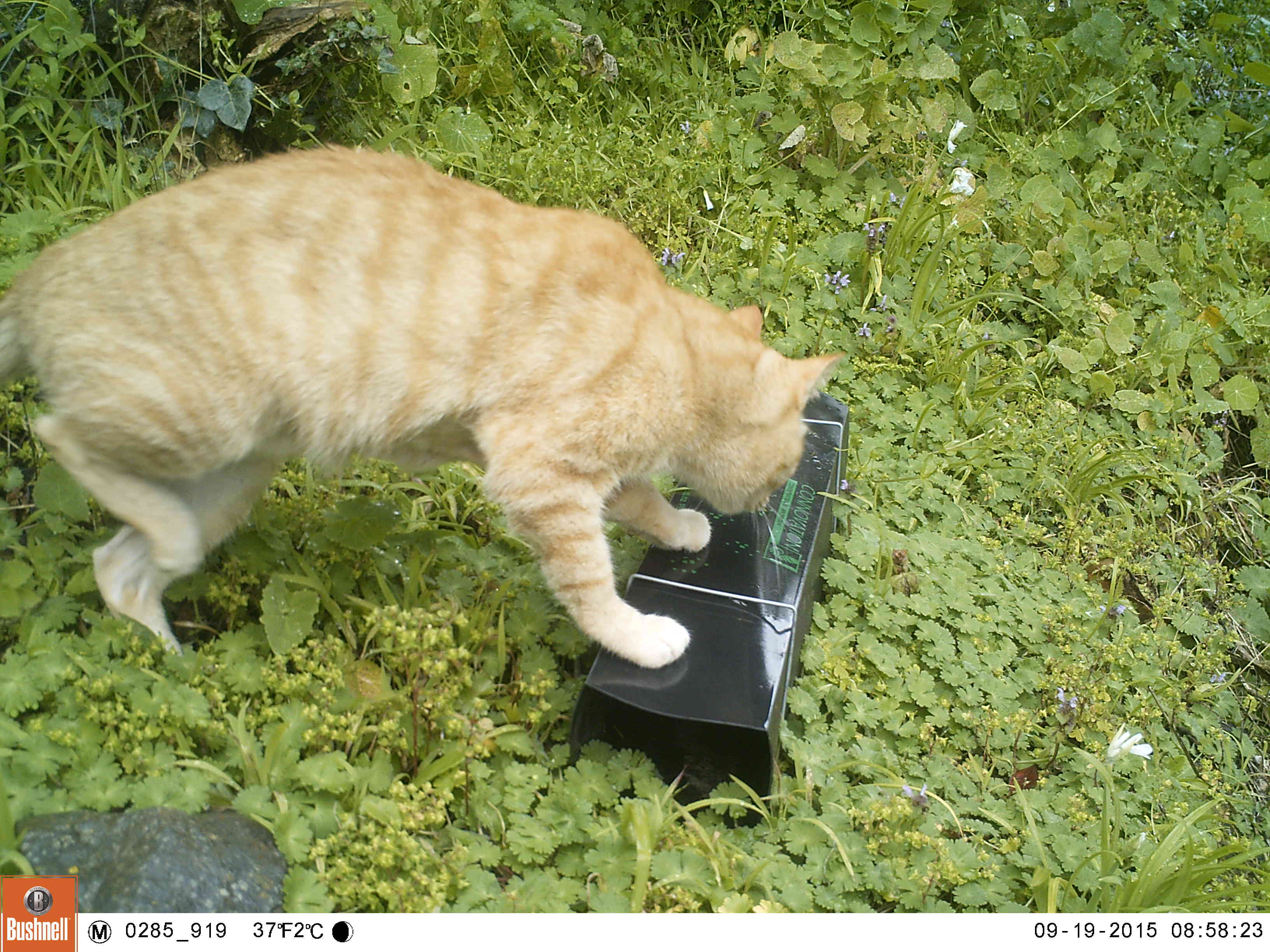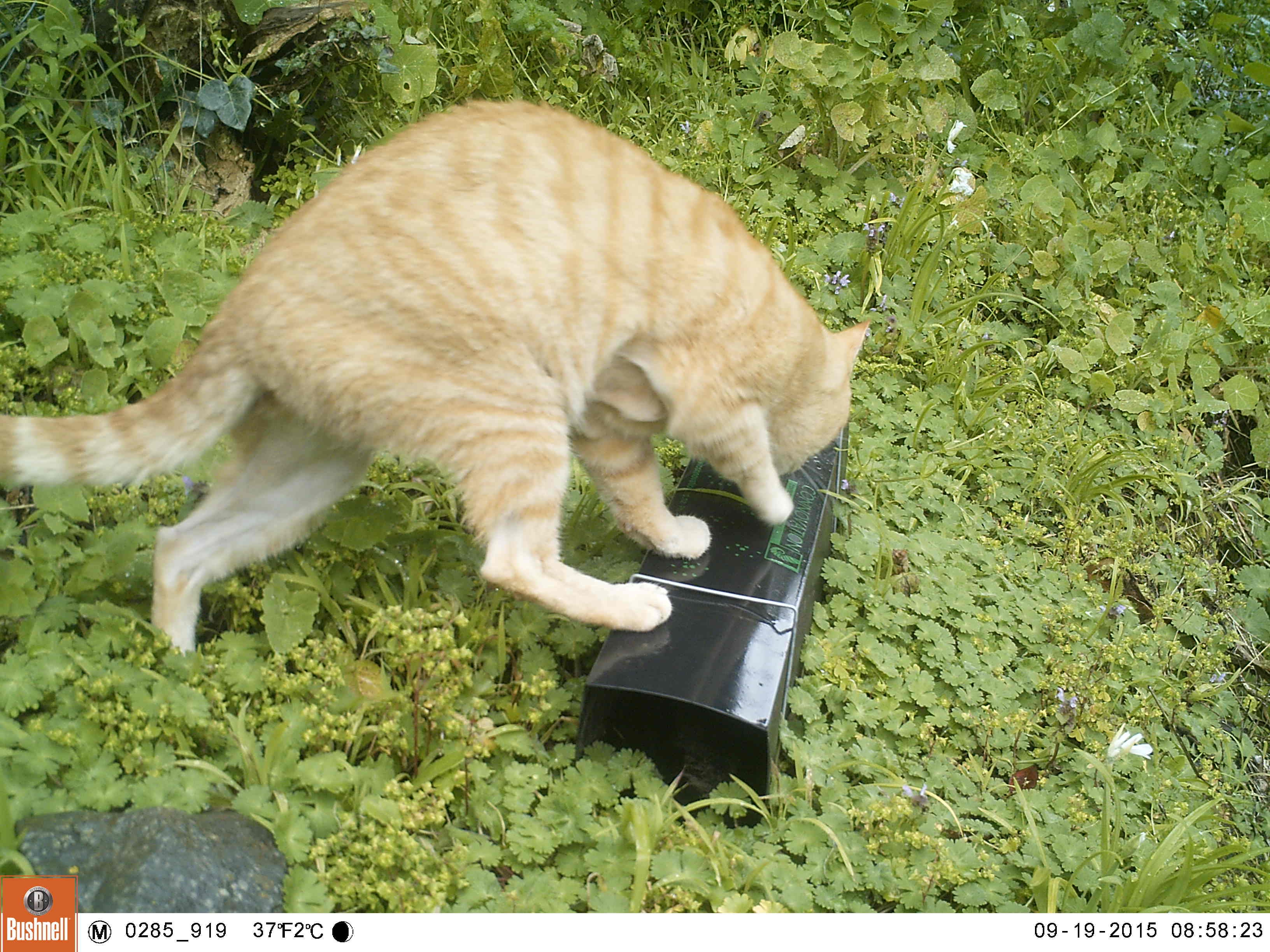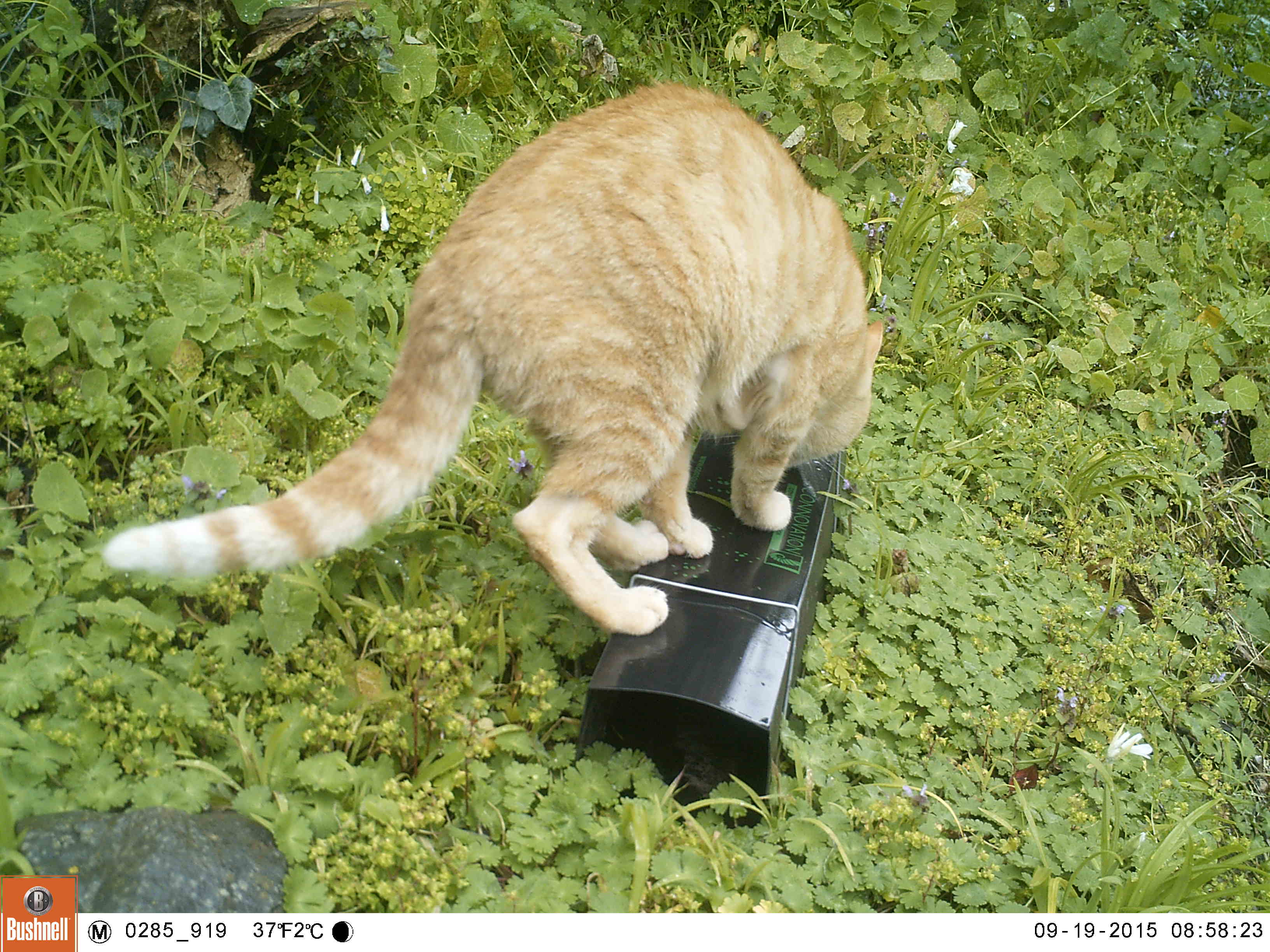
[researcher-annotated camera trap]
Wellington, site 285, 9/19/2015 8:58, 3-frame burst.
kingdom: Animalia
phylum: Chordata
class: Mammalia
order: Carnivora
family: Felidae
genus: Felis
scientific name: Felis catus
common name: cat